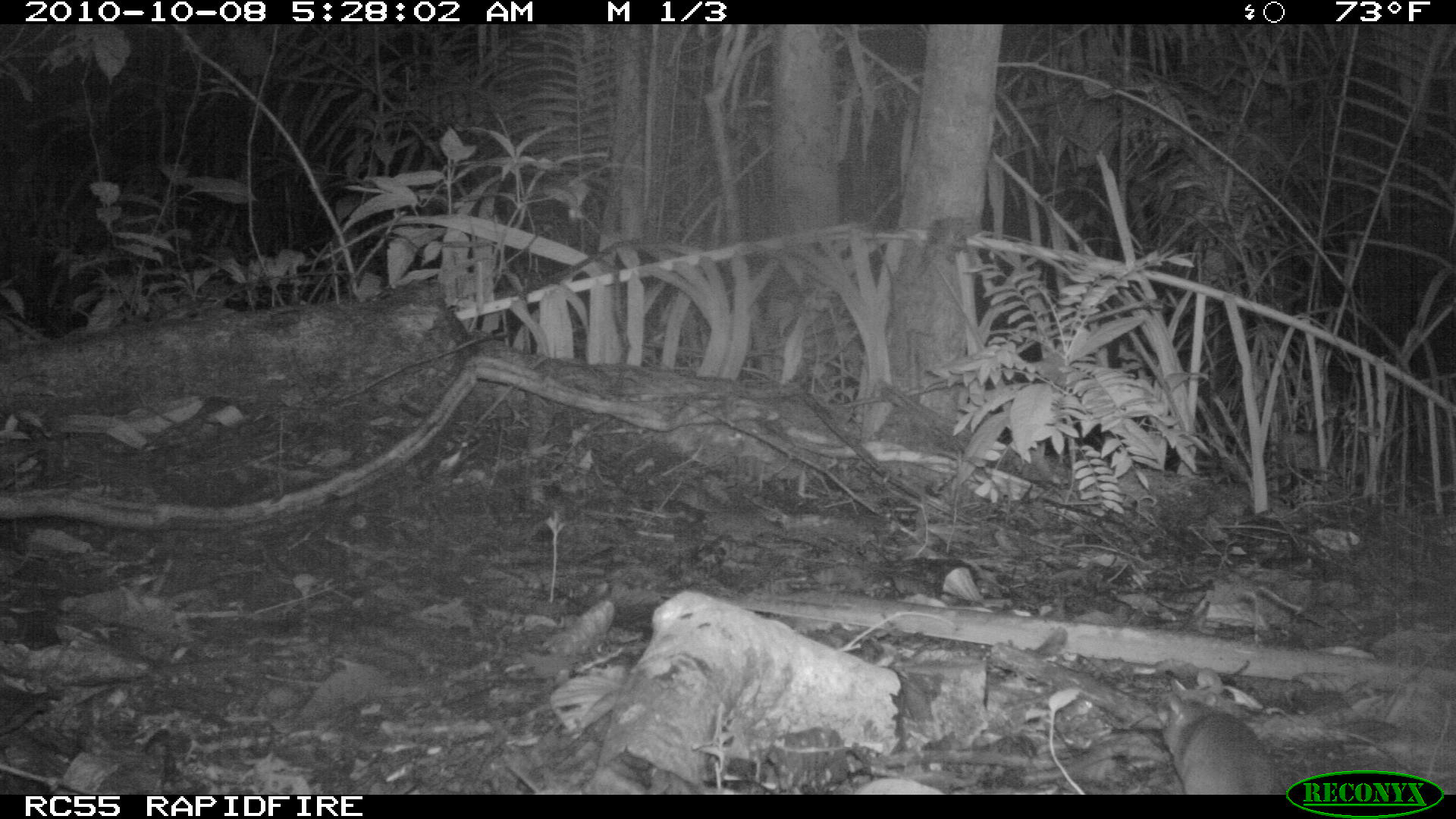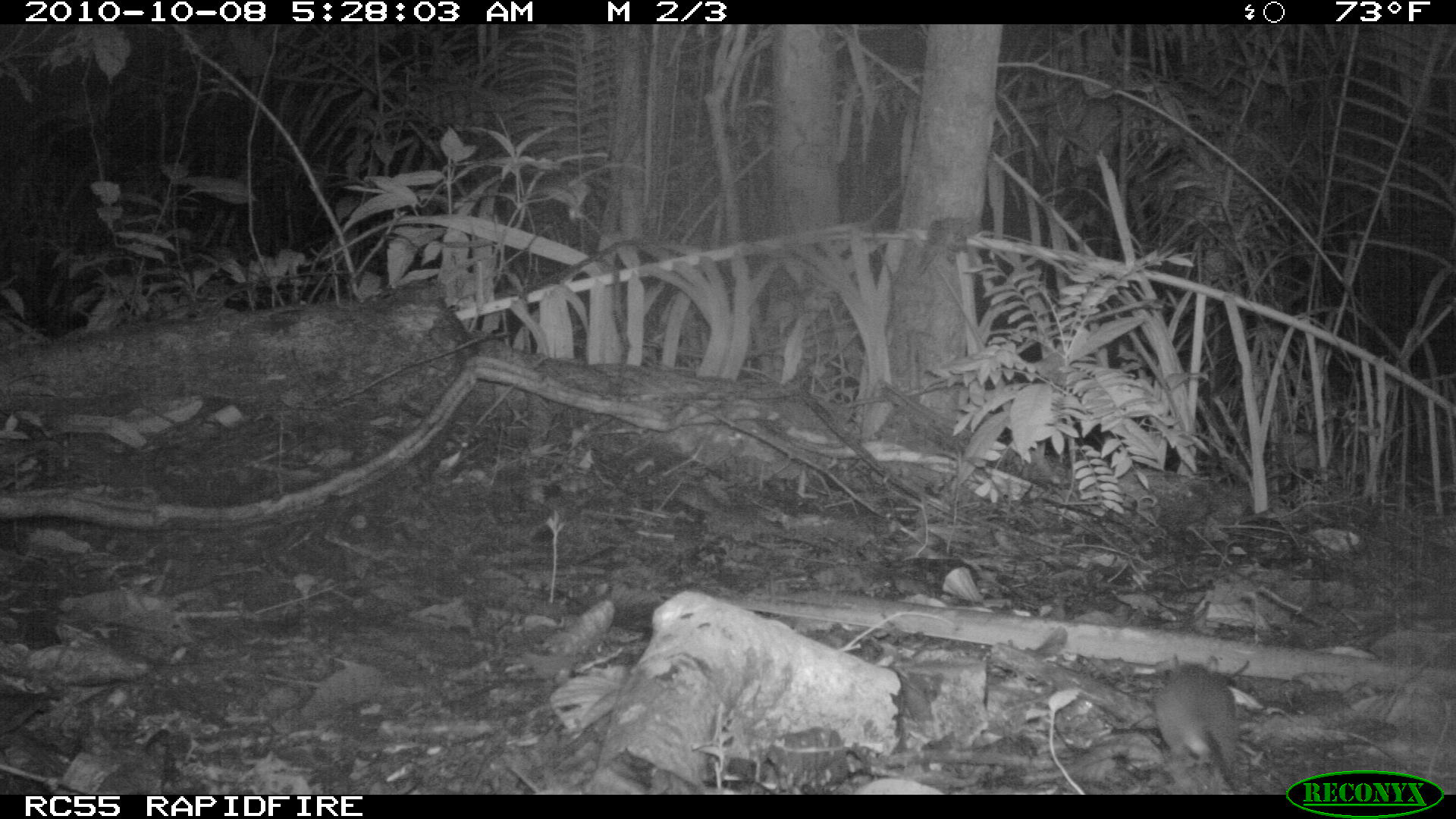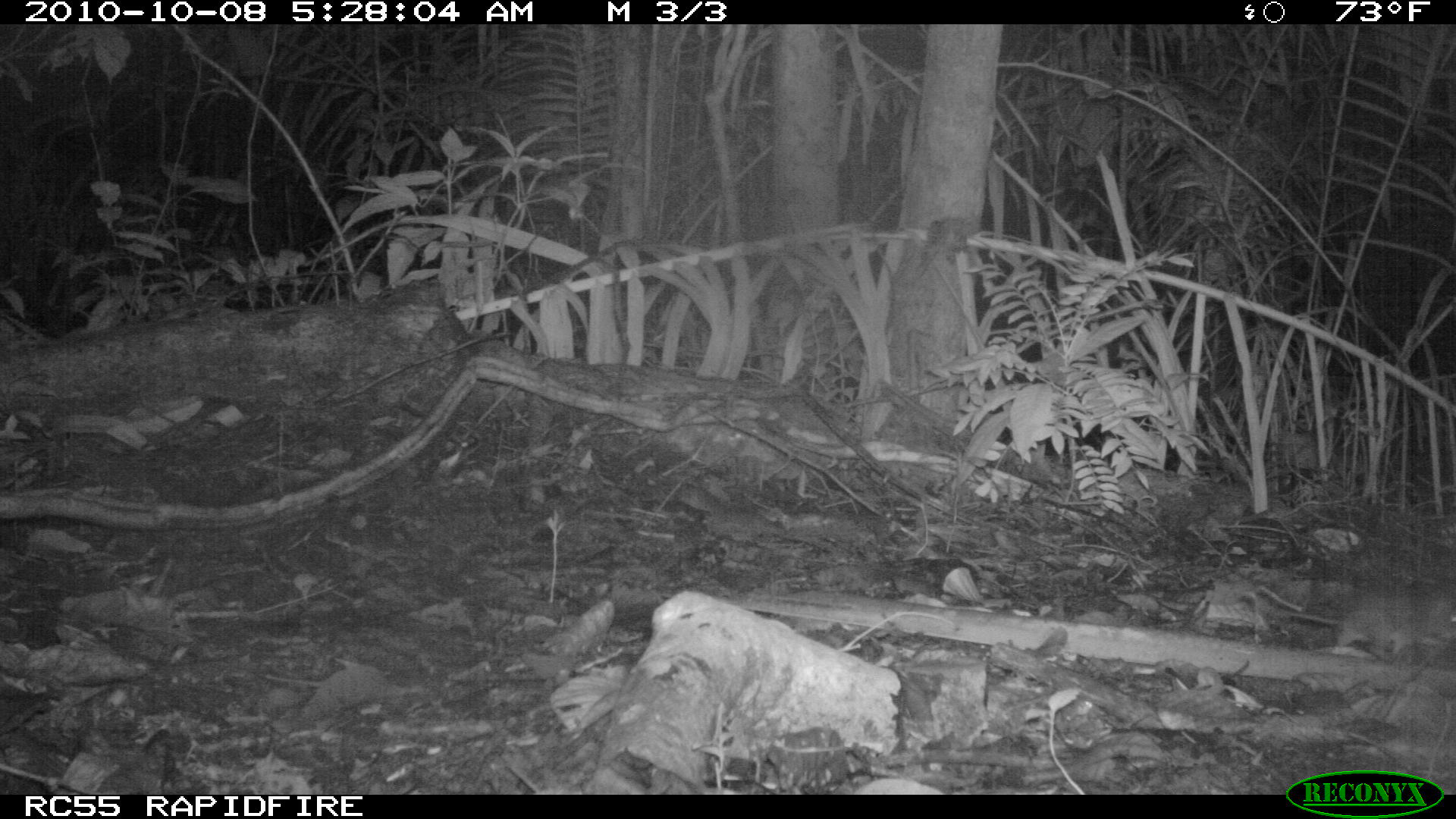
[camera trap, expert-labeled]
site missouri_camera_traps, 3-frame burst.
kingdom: Animalia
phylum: Chordata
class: Mammalia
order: Rodentia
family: Muridae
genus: Rattus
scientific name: Rattus praetor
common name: spiny rat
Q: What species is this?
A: Spiny rat (Rattus praetor).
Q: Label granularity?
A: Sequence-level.